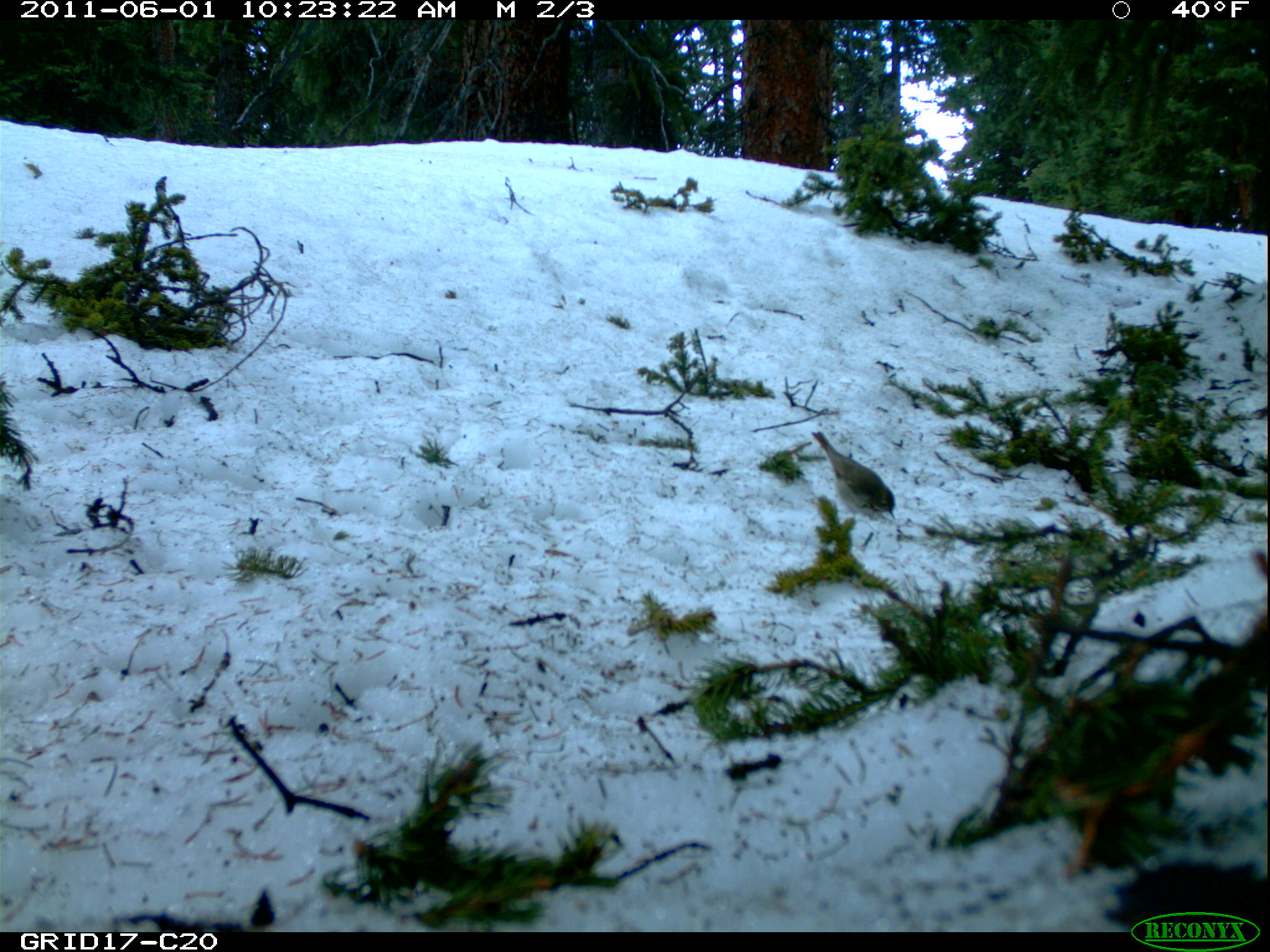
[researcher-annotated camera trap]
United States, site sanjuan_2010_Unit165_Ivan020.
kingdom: Animalia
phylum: Chordata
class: Aves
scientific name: Aves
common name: birds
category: unidentified bird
Unidentified bird (birds) (Aves).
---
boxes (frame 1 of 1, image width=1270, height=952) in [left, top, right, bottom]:
animal: [811, 430, 897, 520]